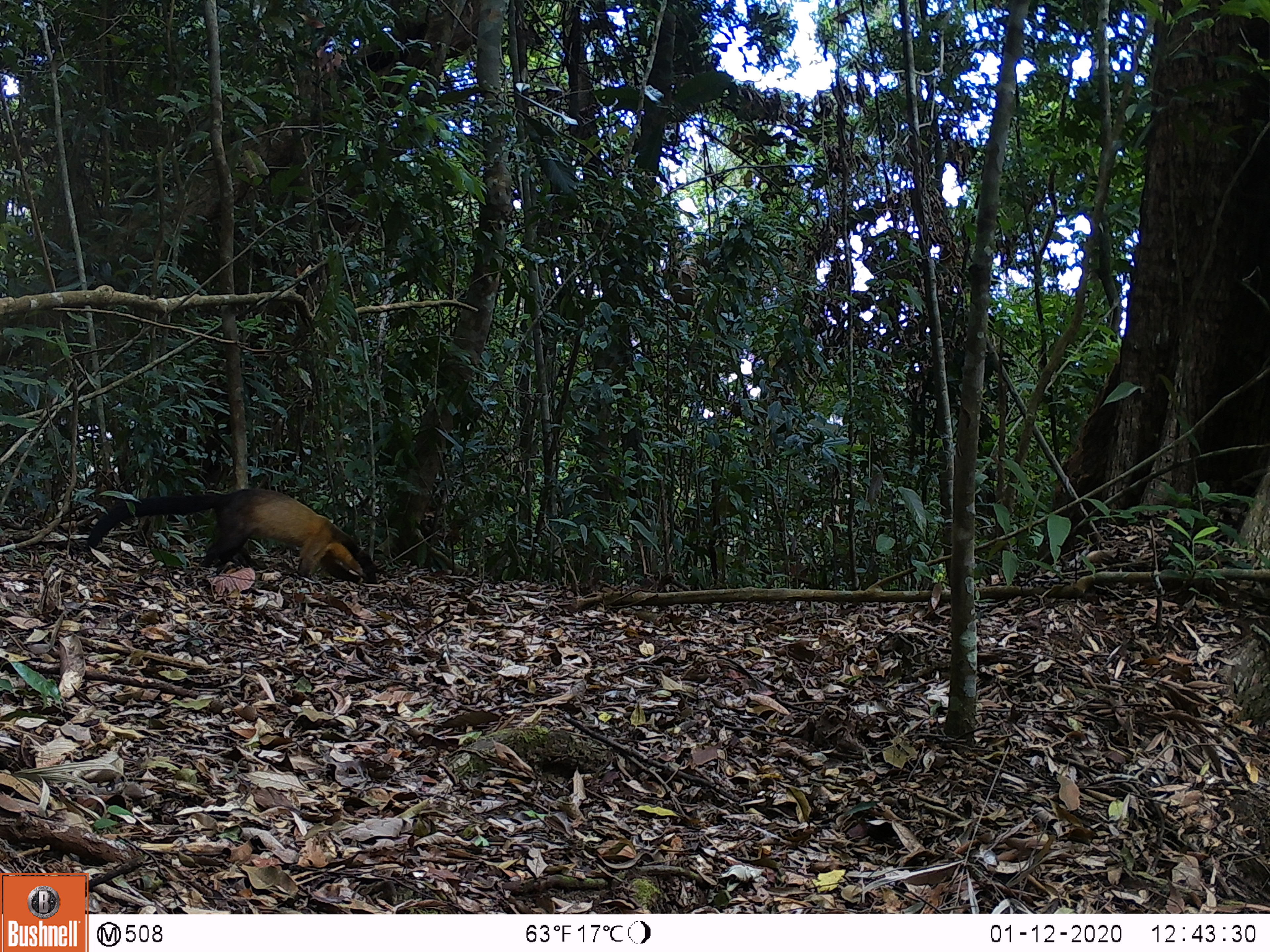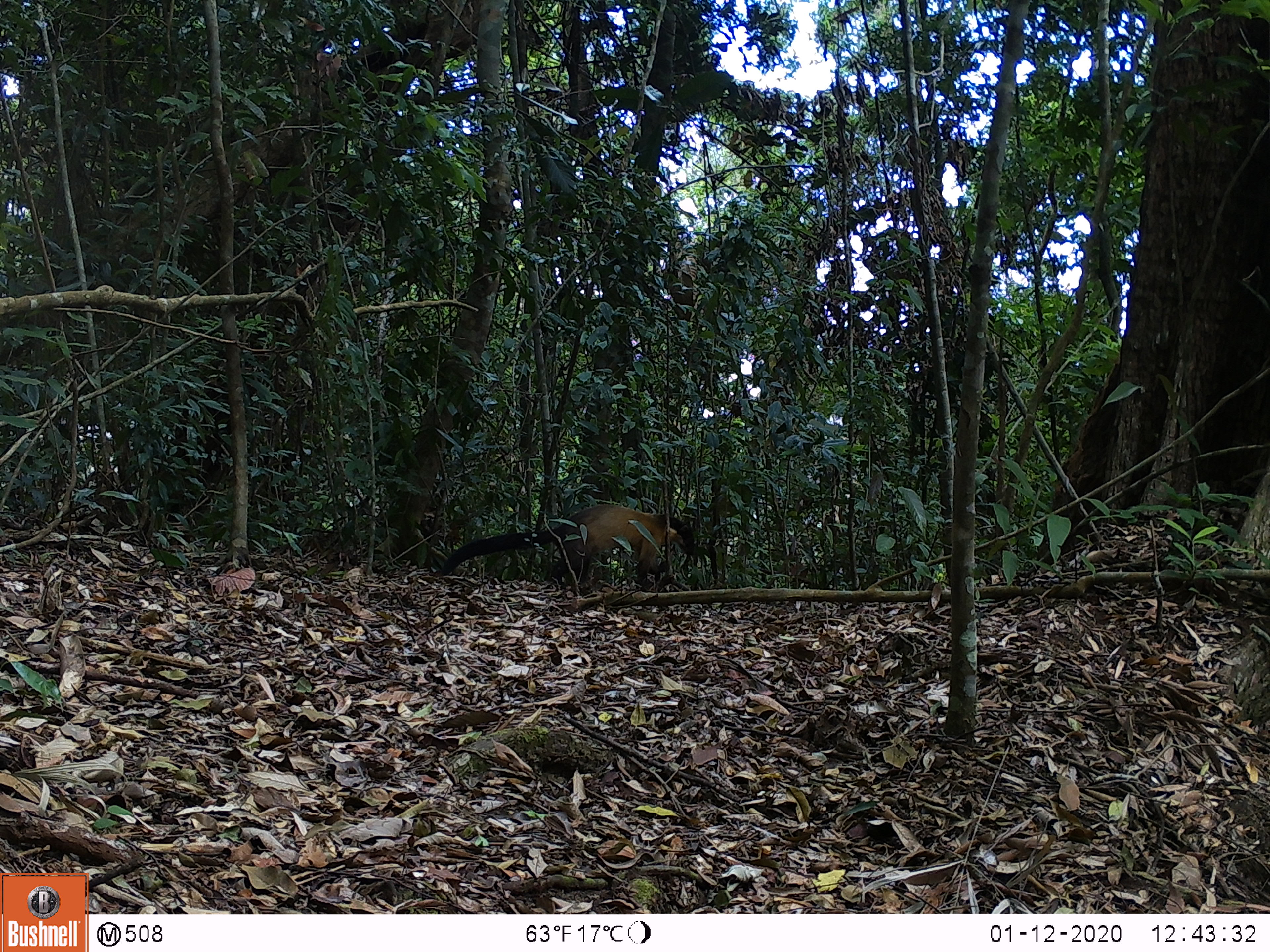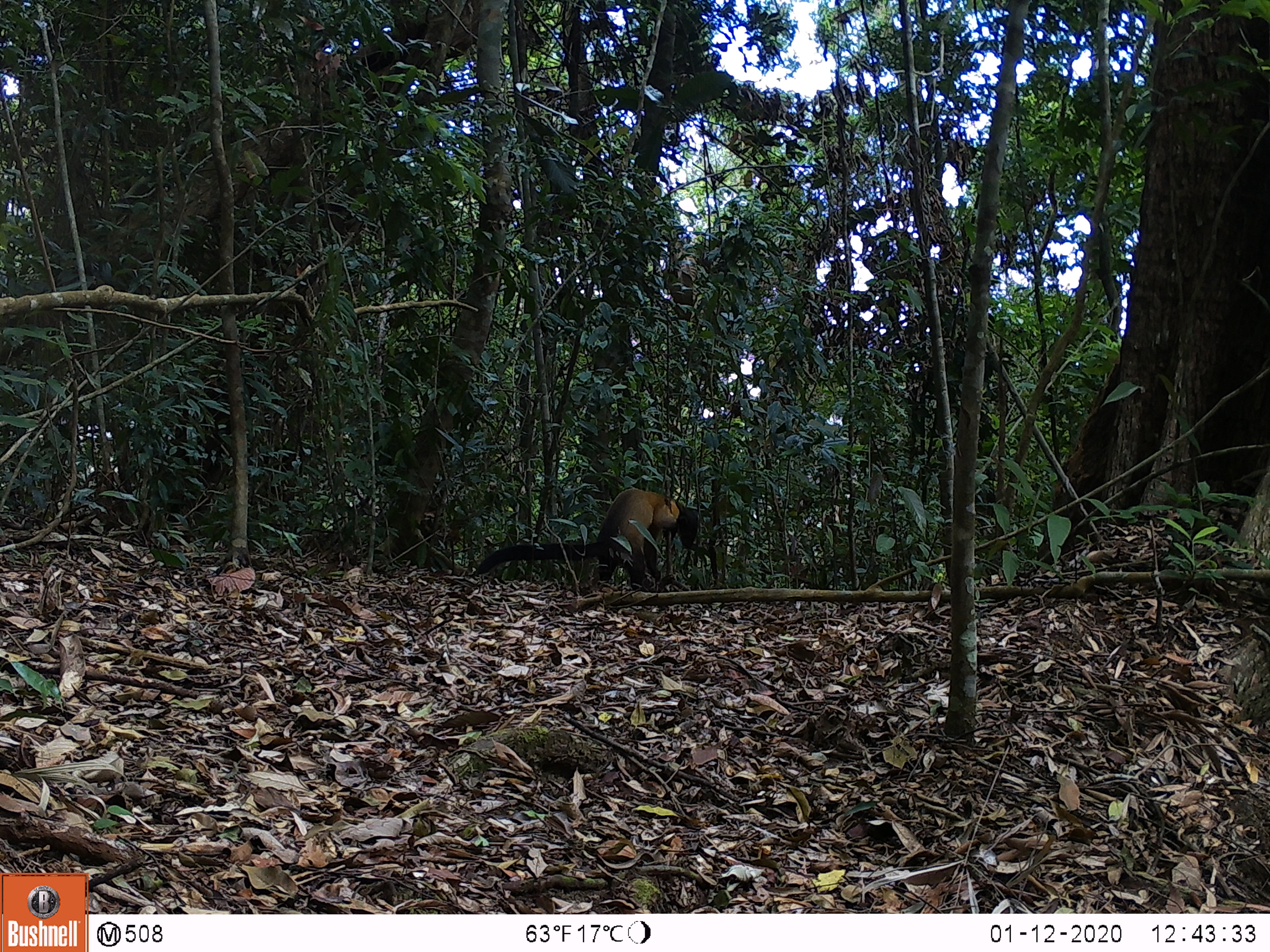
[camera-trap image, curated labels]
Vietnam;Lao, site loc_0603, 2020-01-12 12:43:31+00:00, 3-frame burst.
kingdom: Animalia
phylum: Chordata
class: Mammalia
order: Carnivora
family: Mustelidae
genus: Martes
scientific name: Martes flavigula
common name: yellow-throated marten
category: yellow throated marten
Yellow throated marten (yellow-throated marten) (Martes flavigula). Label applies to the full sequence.